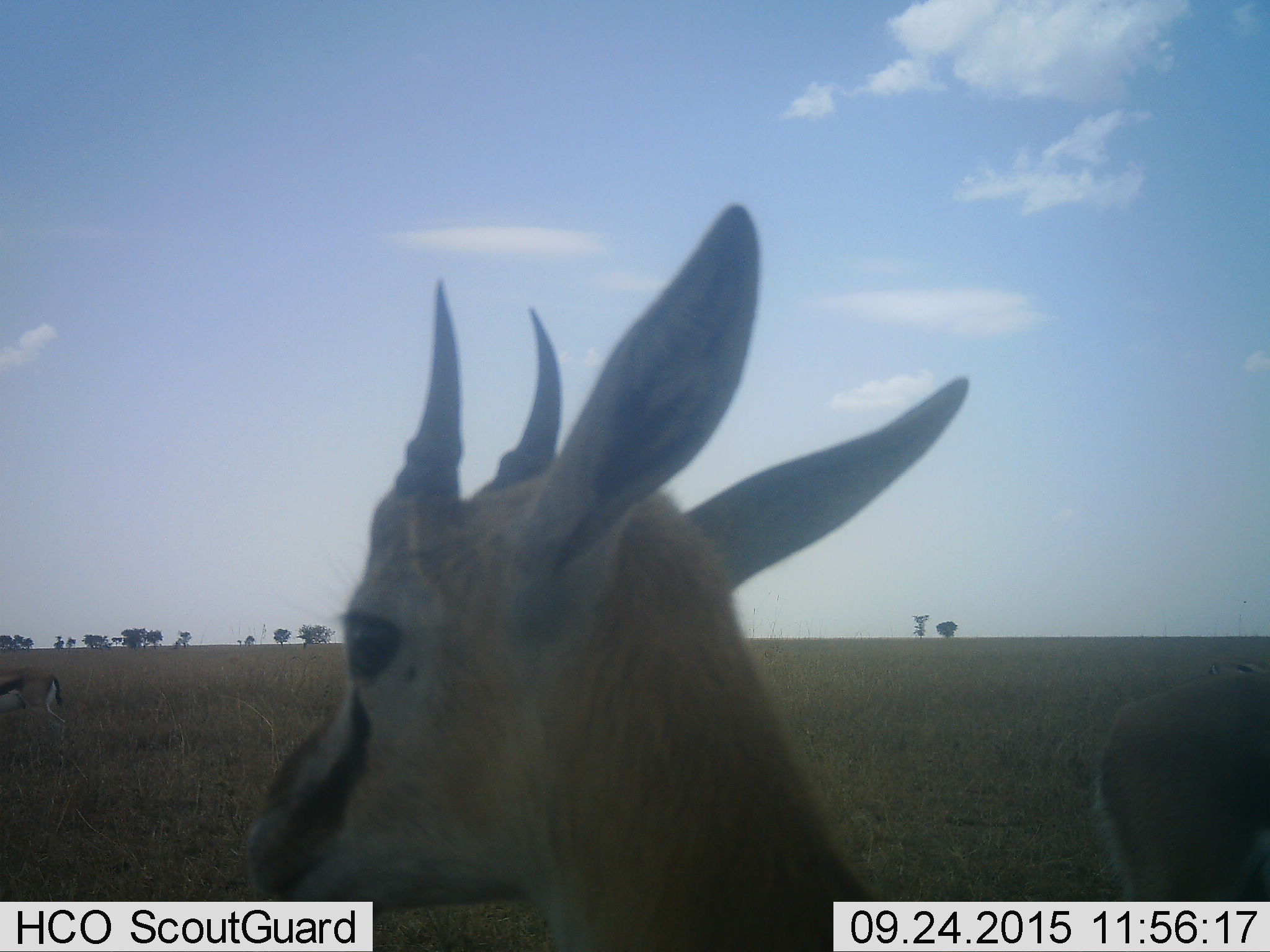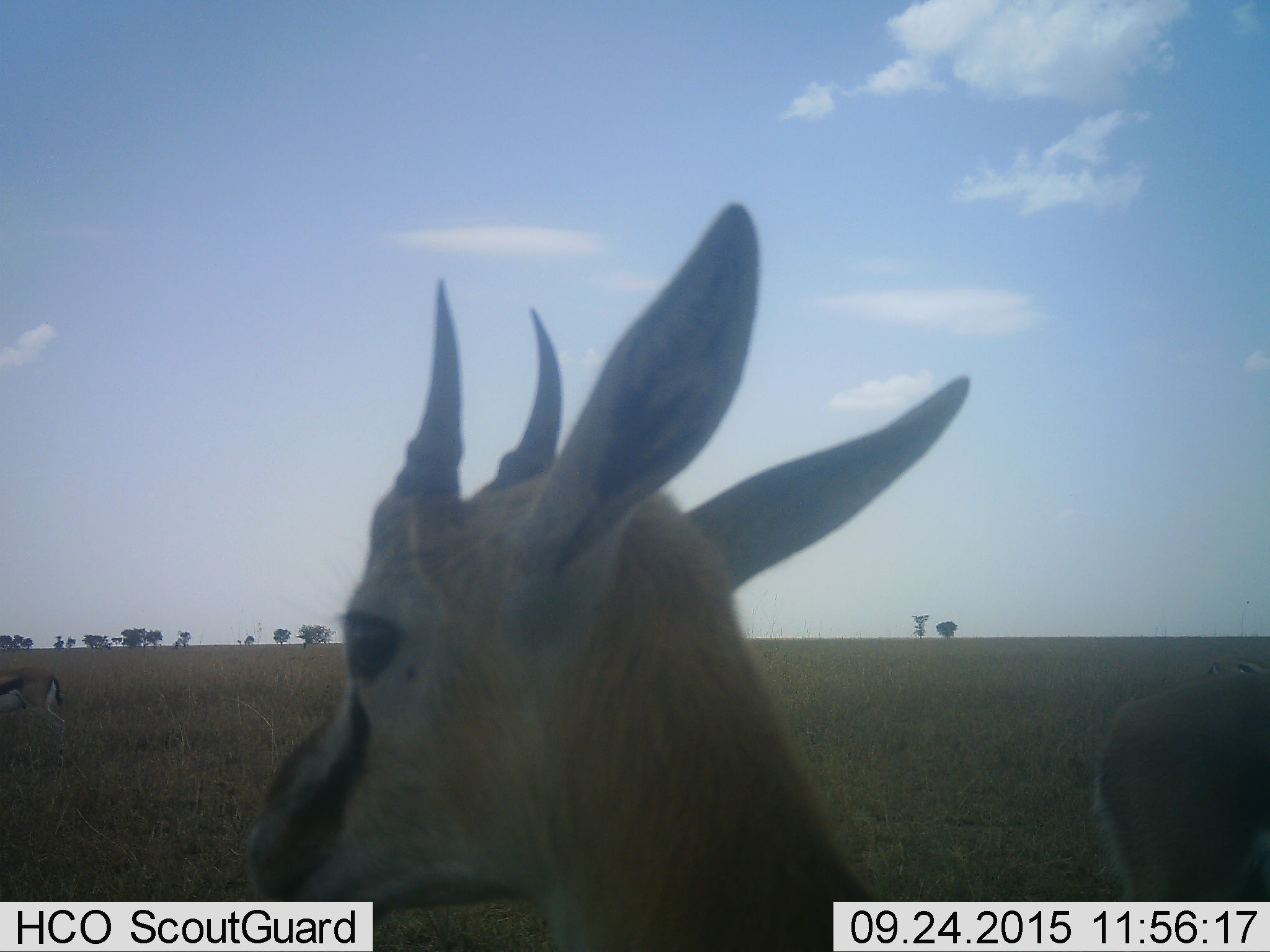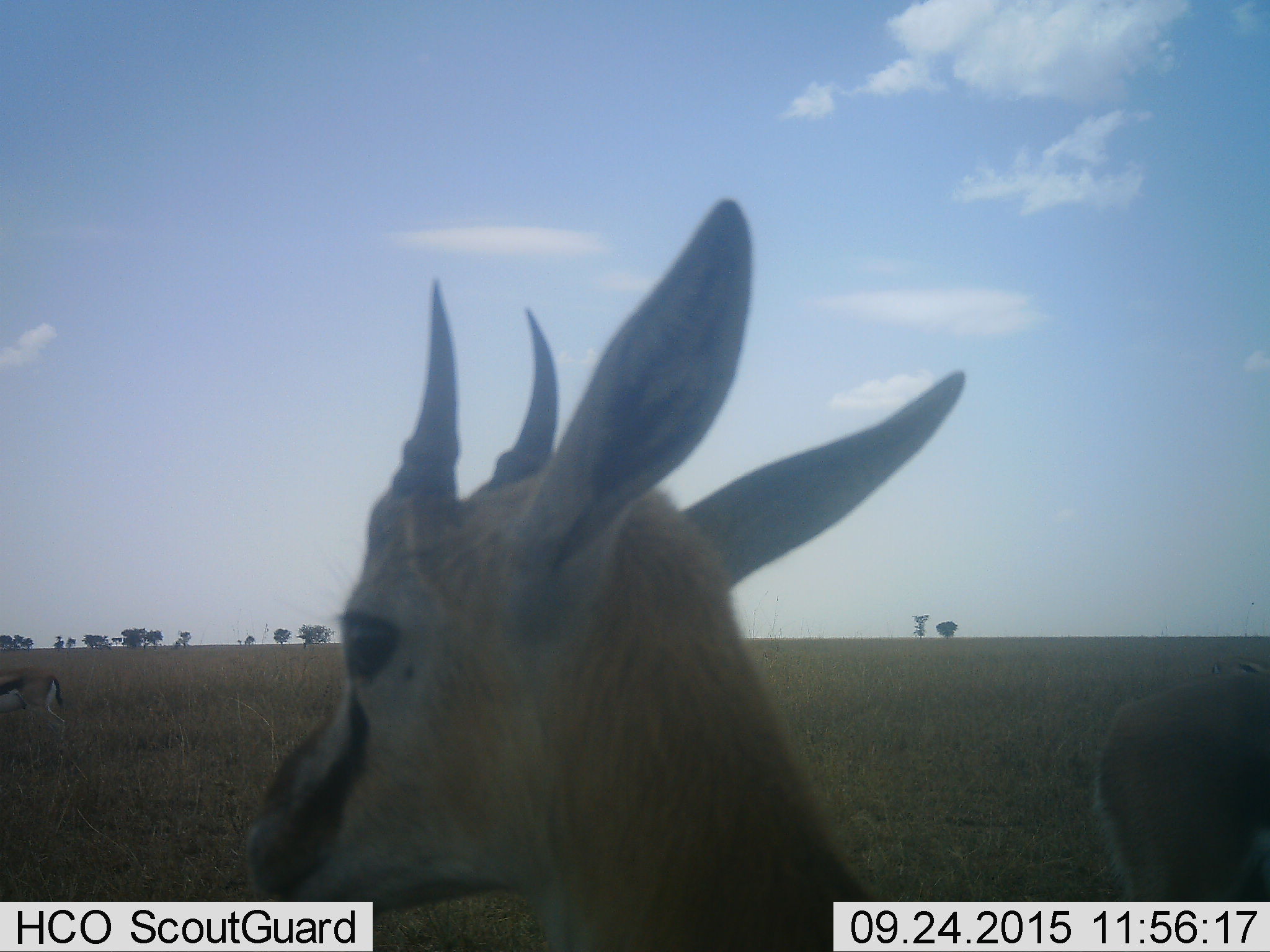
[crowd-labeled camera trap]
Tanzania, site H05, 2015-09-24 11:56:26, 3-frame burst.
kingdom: Animalia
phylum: Chordata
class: Mammalia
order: Artiodactyla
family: Bovidae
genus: Eudorcas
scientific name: Eudorcas thomsonii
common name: thomson's gazelle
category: gazellethomsons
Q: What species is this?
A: Gazellethomsons (thomson's gazelle) (Eudorcas thomsonii).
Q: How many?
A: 3.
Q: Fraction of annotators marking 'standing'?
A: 90%.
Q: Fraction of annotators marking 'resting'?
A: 0%.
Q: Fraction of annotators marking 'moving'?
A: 20%.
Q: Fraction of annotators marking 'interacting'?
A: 0%.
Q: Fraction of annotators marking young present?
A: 10%.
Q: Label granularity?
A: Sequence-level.